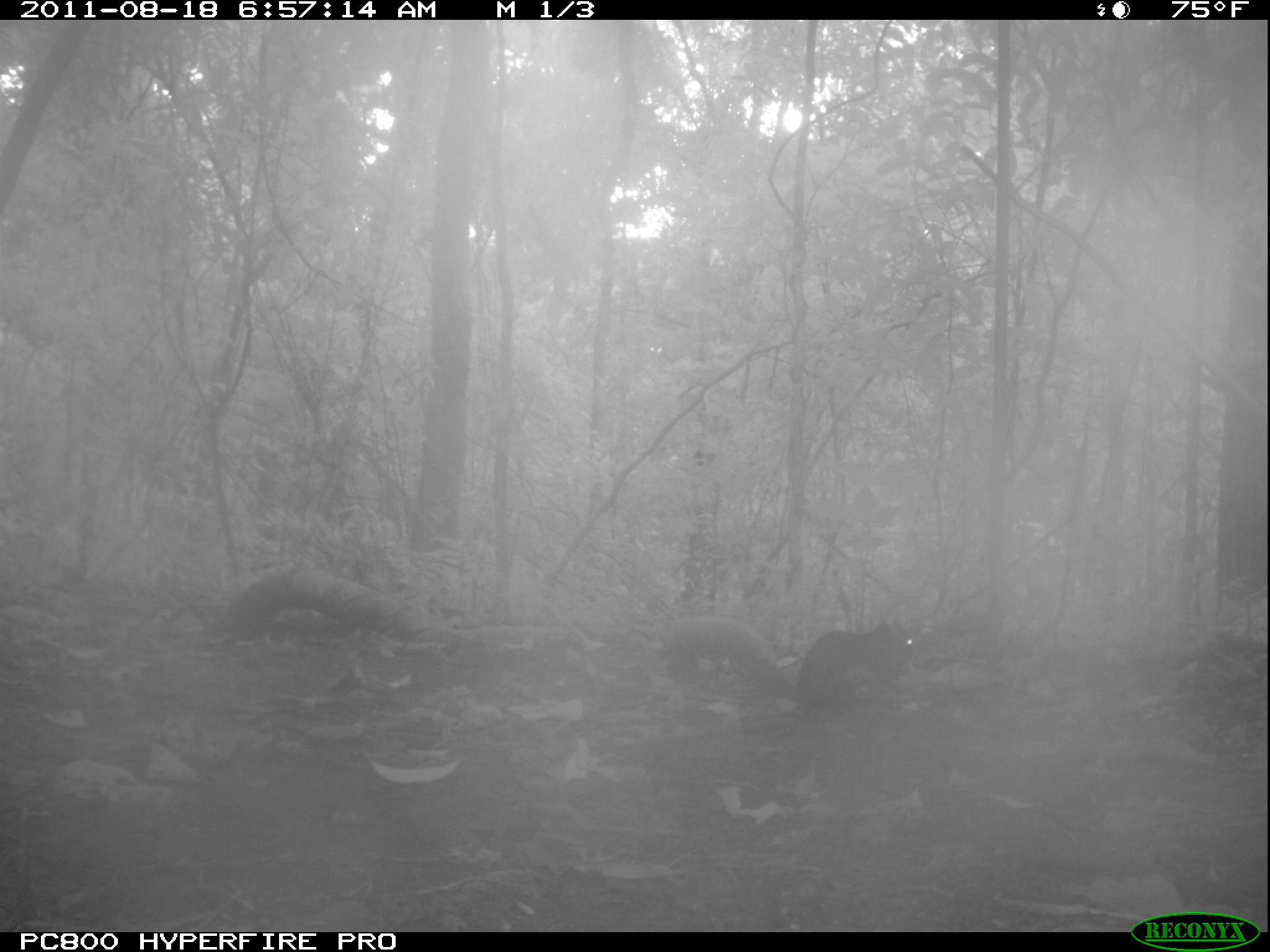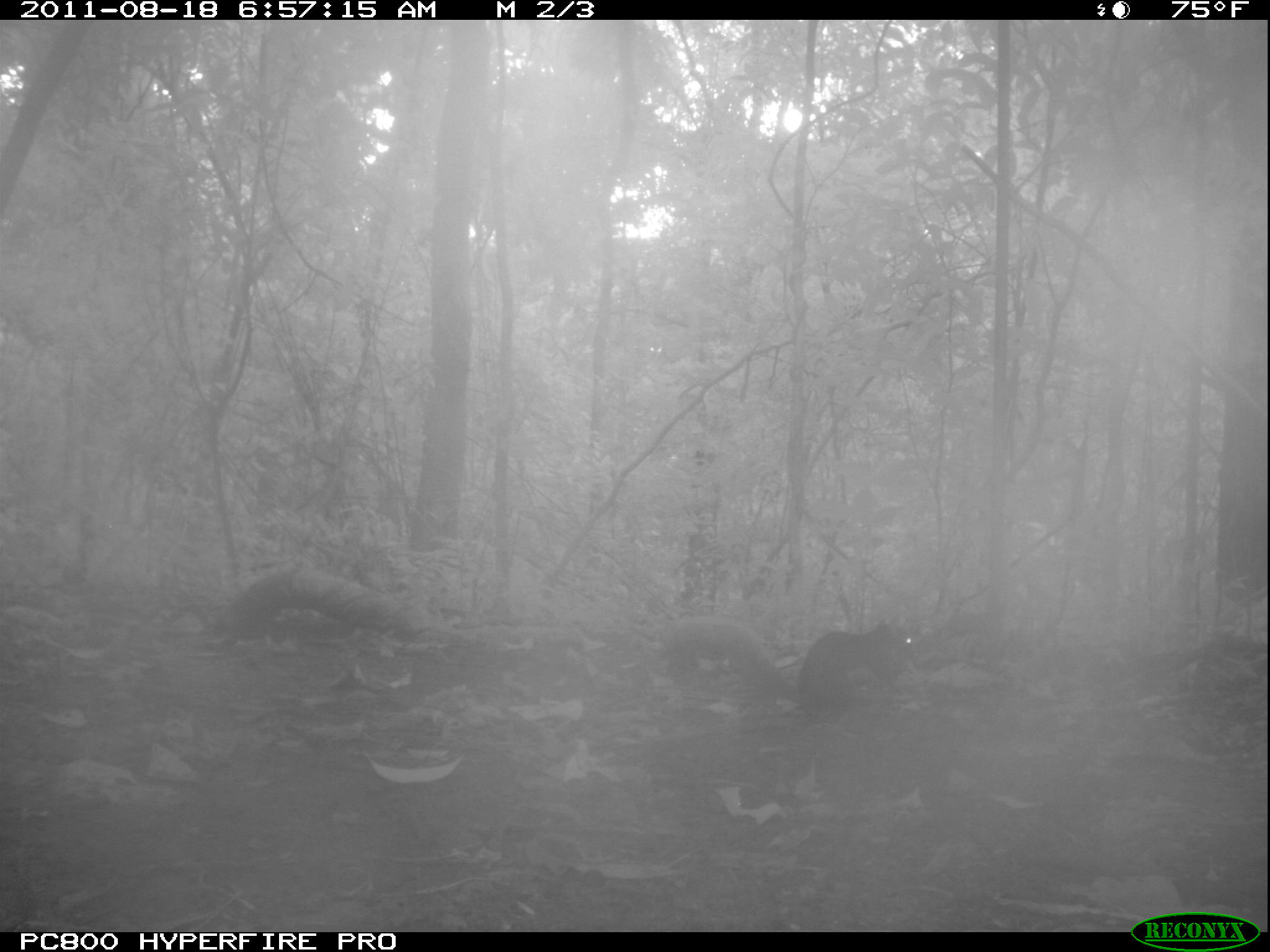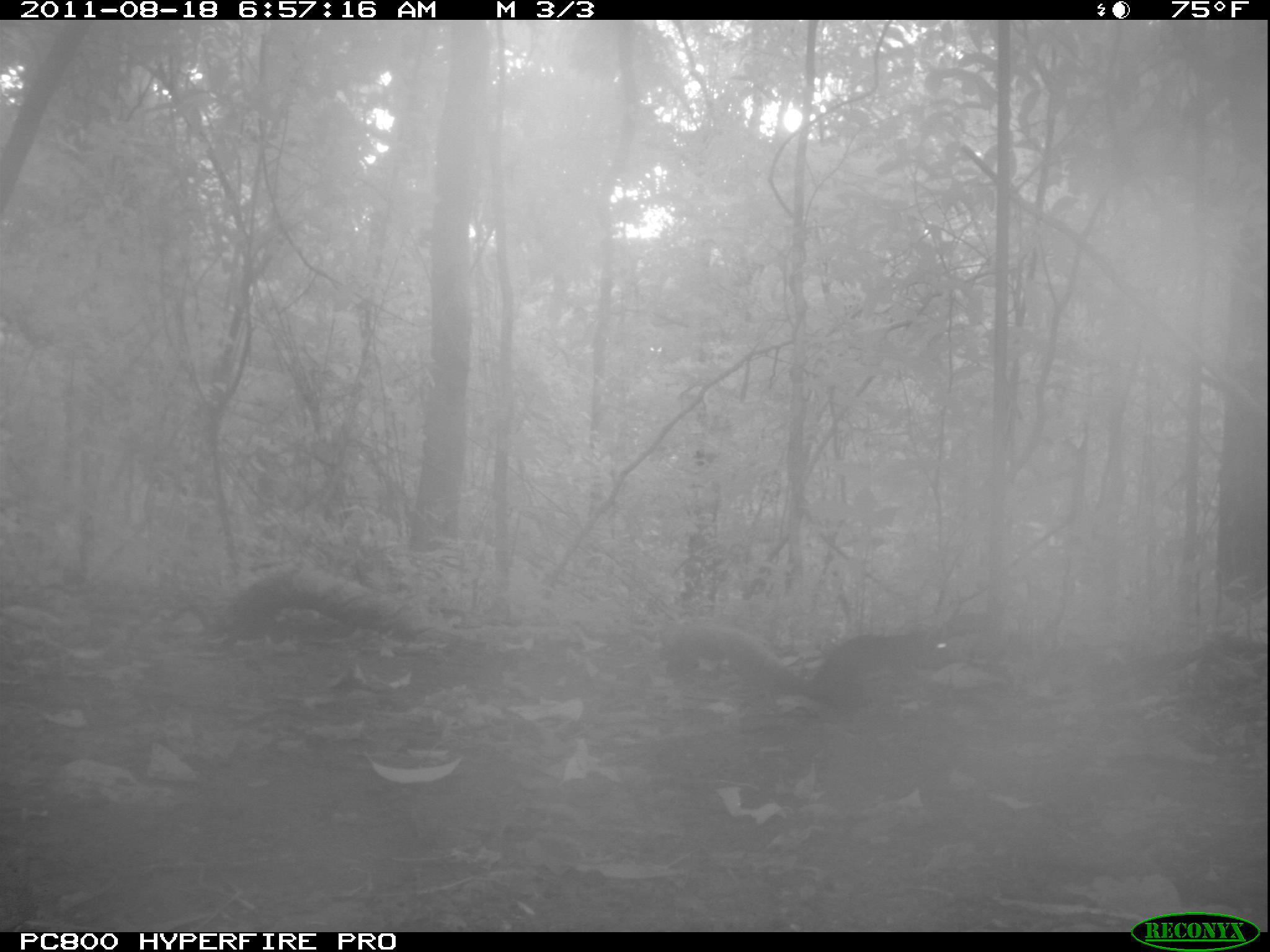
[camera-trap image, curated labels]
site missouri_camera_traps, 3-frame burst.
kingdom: Animalia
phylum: Chordata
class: Mammalia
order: Rodentia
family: Sciuridae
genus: Tamiasciurus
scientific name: Tamiasciurus hudsonicus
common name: red squirrel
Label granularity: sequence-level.